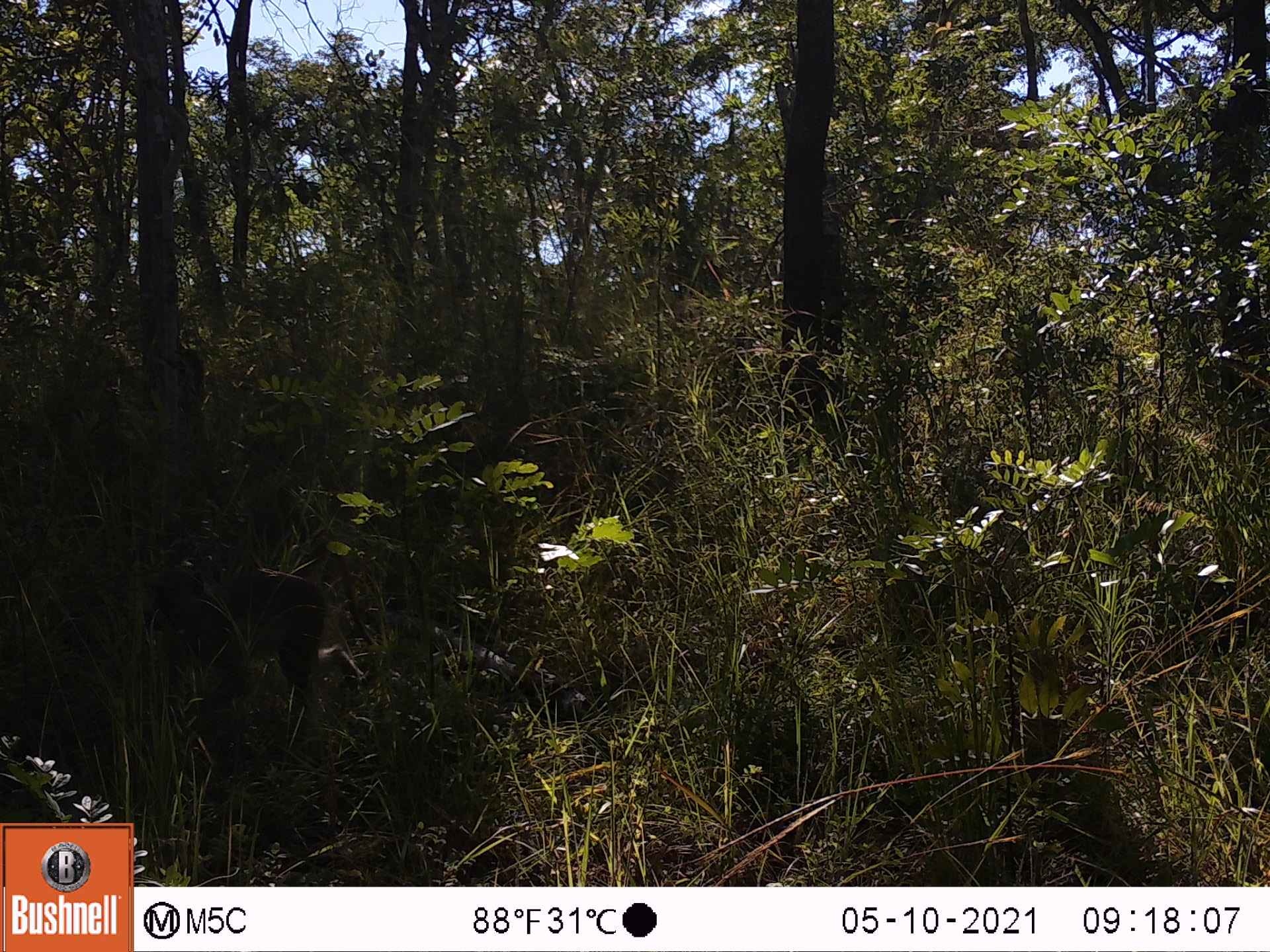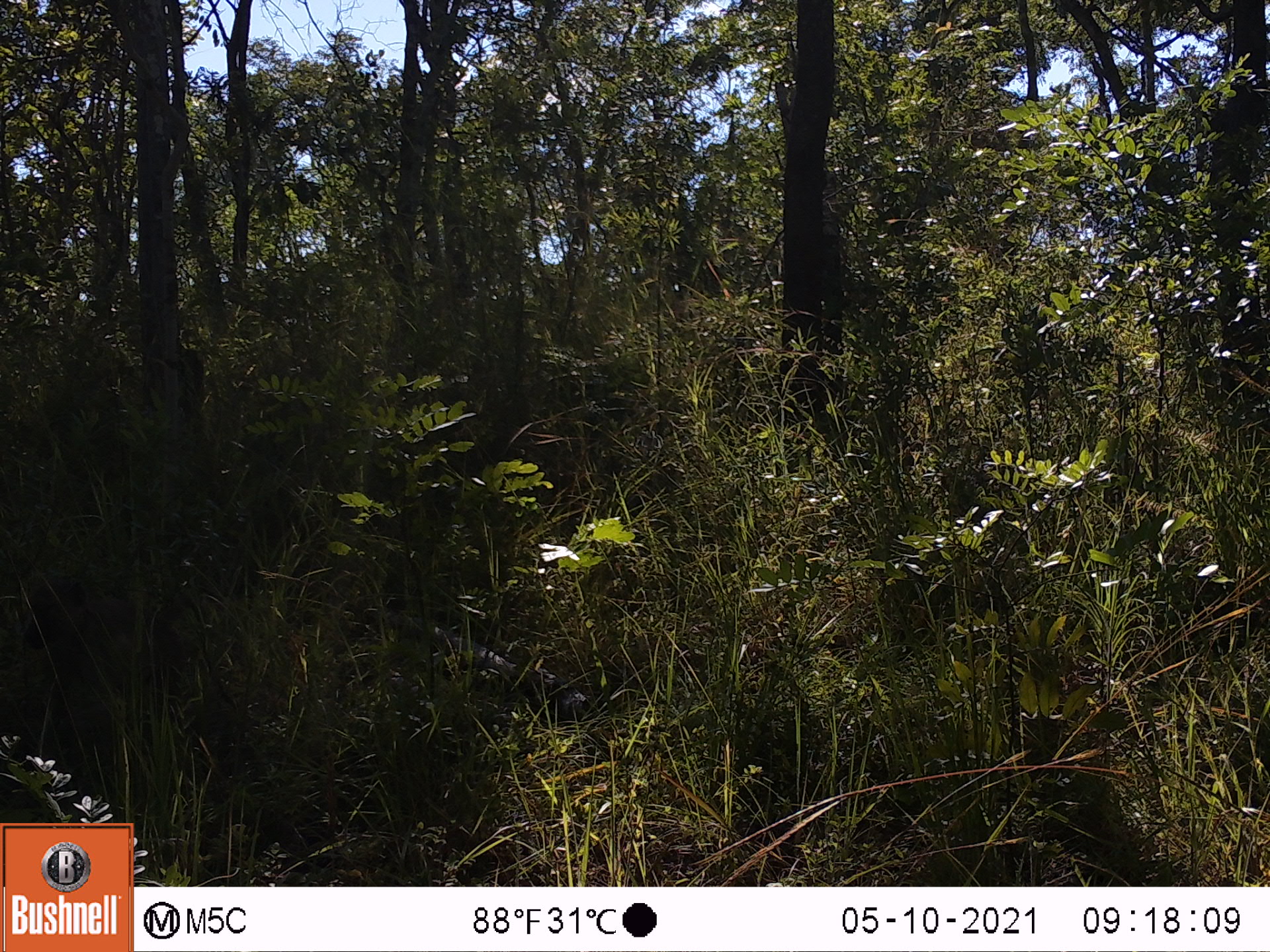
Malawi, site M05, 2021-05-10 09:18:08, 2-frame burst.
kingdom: Animalia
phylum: Chordata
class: Mammalia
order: Primates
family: Cercopithecidae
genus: Papio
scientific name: Papio cynocephalus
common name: yellow baboon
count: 1